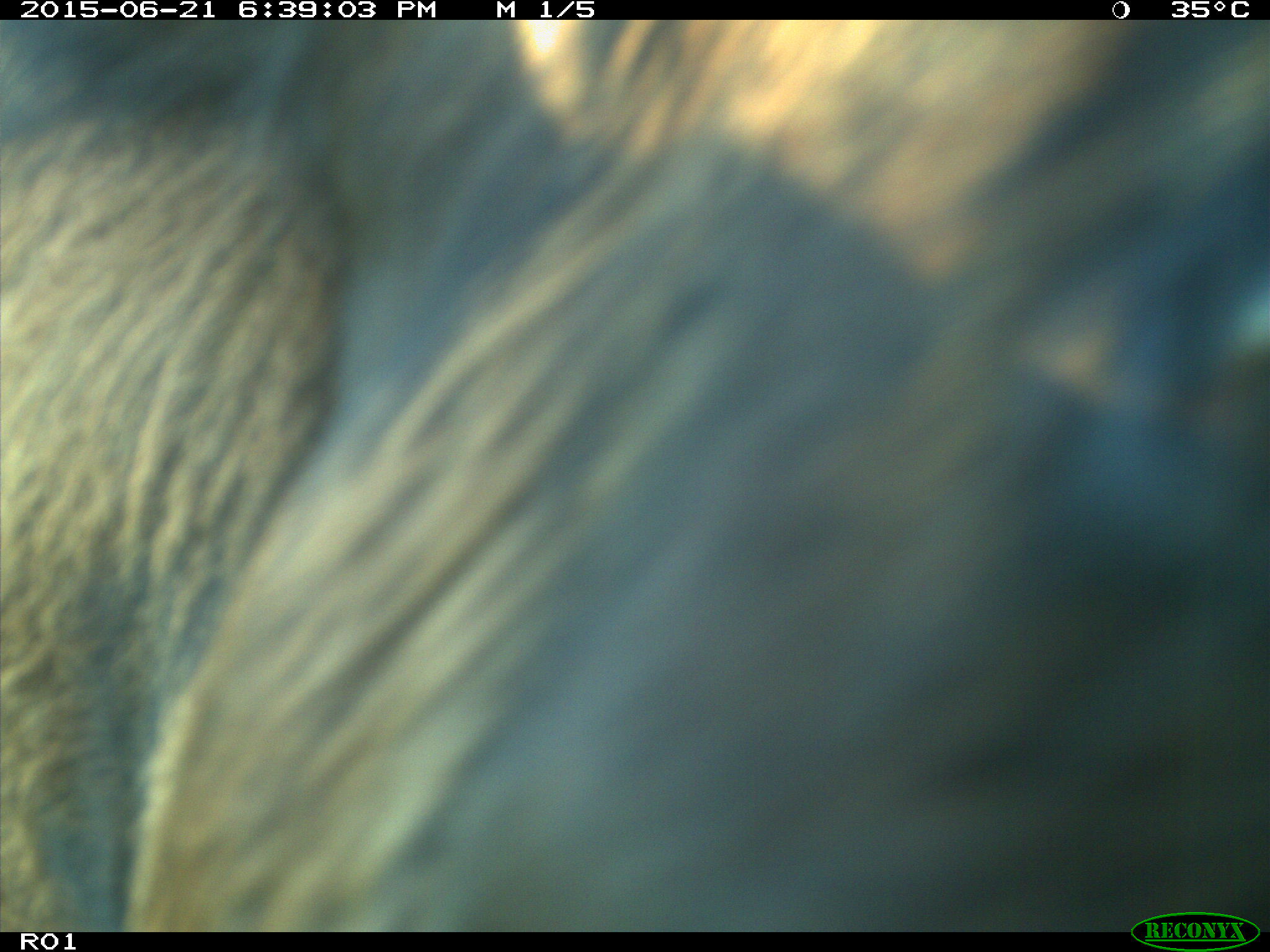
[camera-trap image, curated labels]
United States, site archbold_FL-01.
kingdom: Animalia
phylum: Chordata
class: Mammalia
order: Artiodactyla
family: Bovidae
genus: Bos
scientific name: Bos taurus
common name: domestic cow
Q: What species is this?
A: Bos taurus (domestic cow).